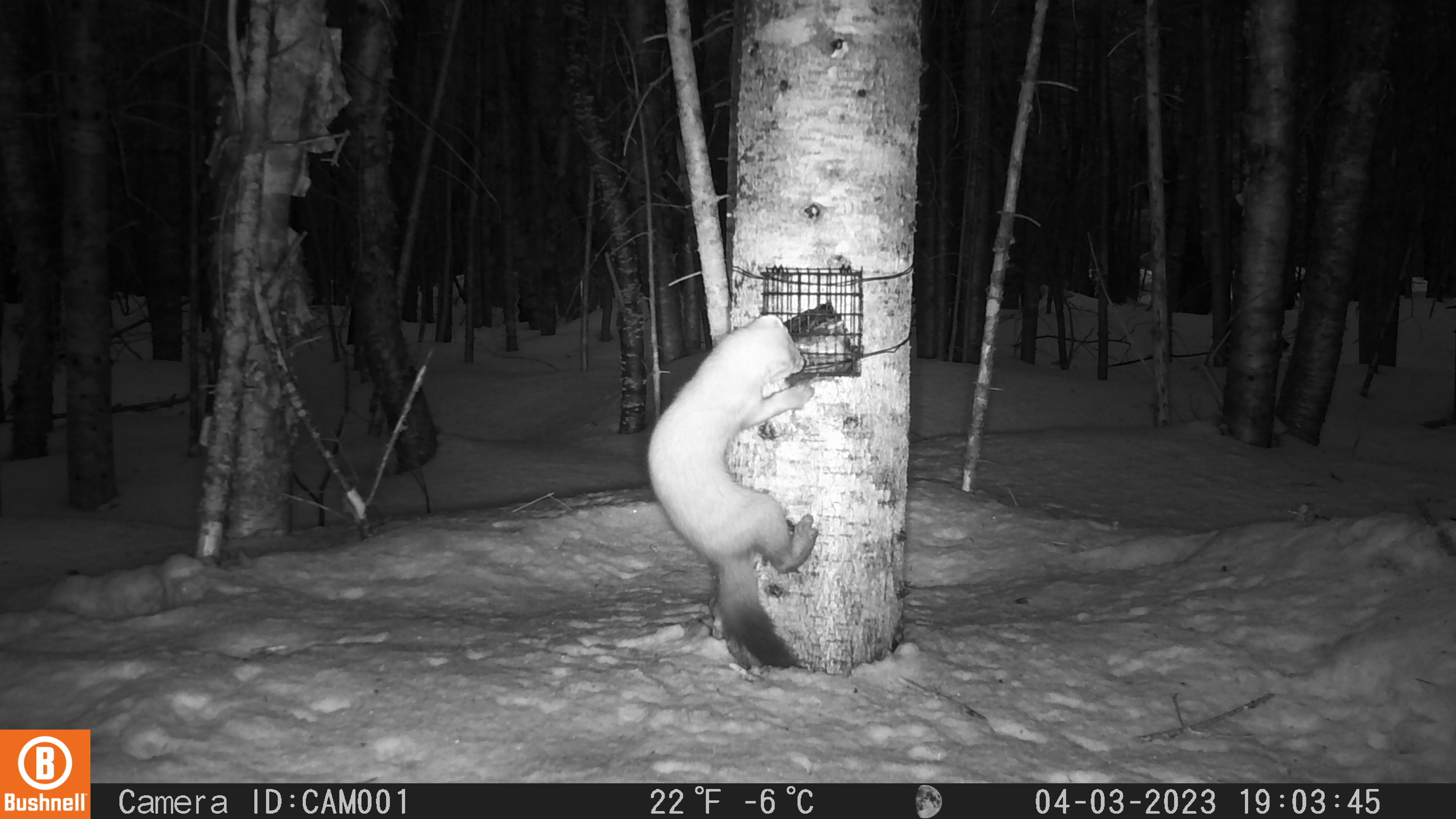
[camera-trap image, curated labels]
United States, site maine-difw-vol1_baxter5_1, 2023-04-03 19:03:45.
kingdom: Animalia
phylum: Chordata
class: Mammalia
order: Carnivora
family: Mustelidae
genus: Martes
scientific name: Martes americana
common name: american marten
American marten (Martes americana).